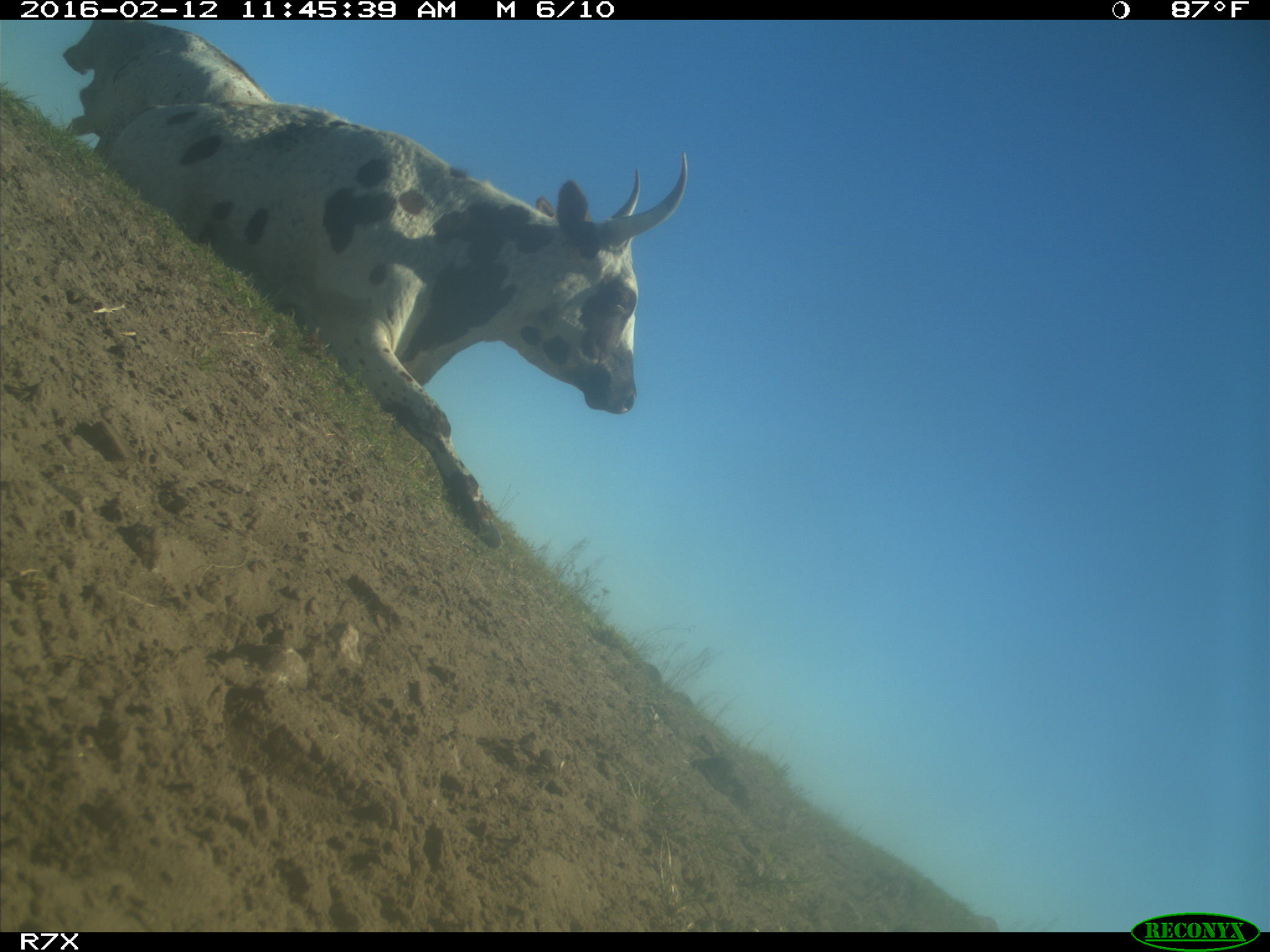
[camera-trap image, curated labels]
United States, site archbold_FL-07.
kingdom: Animalia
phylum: Chordata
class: Mammalia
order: Artiodactyla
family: Bovidae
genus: Bos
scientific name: Bos taurus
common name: domestic cow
Bos taurus (domestic cow).